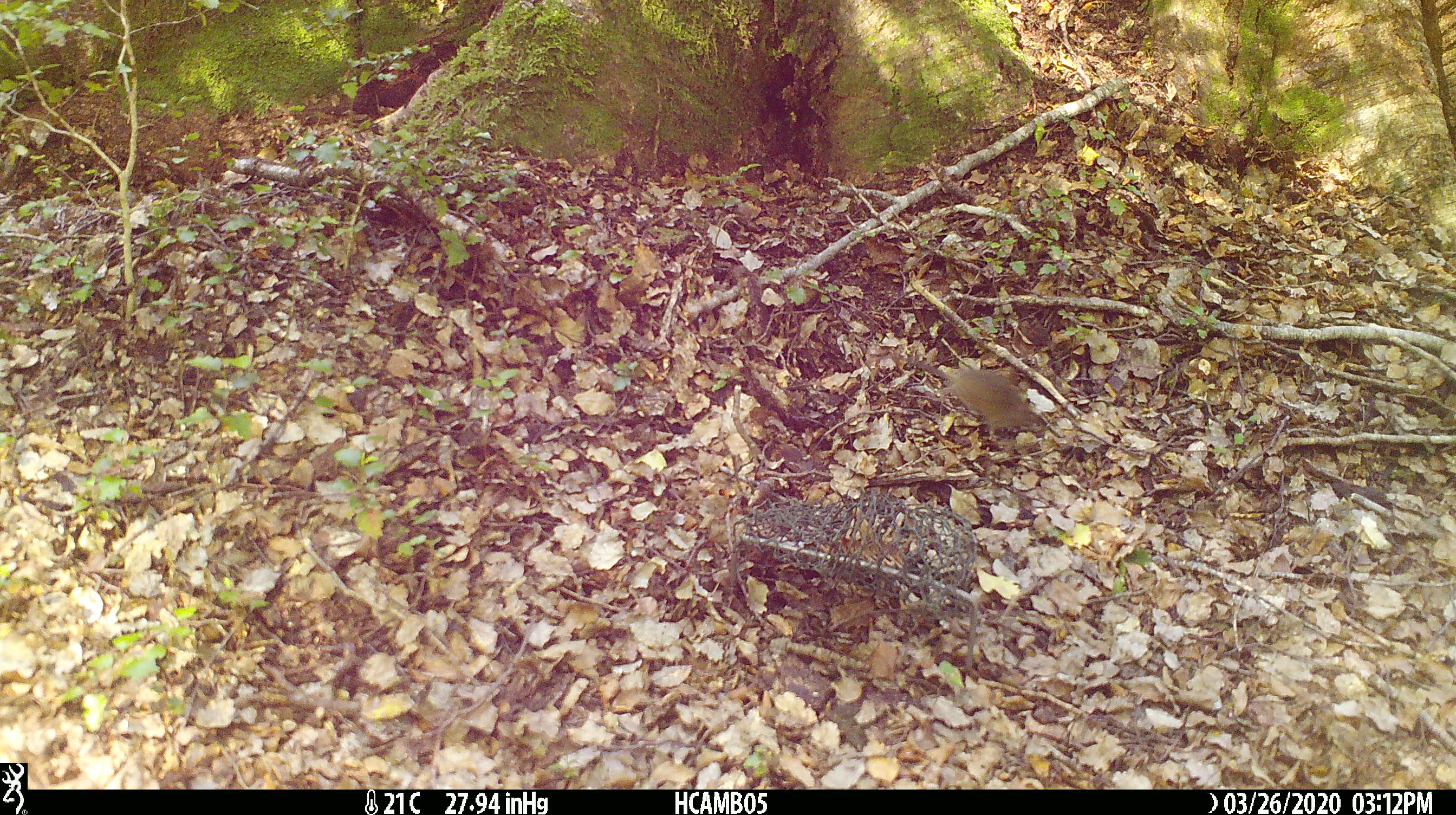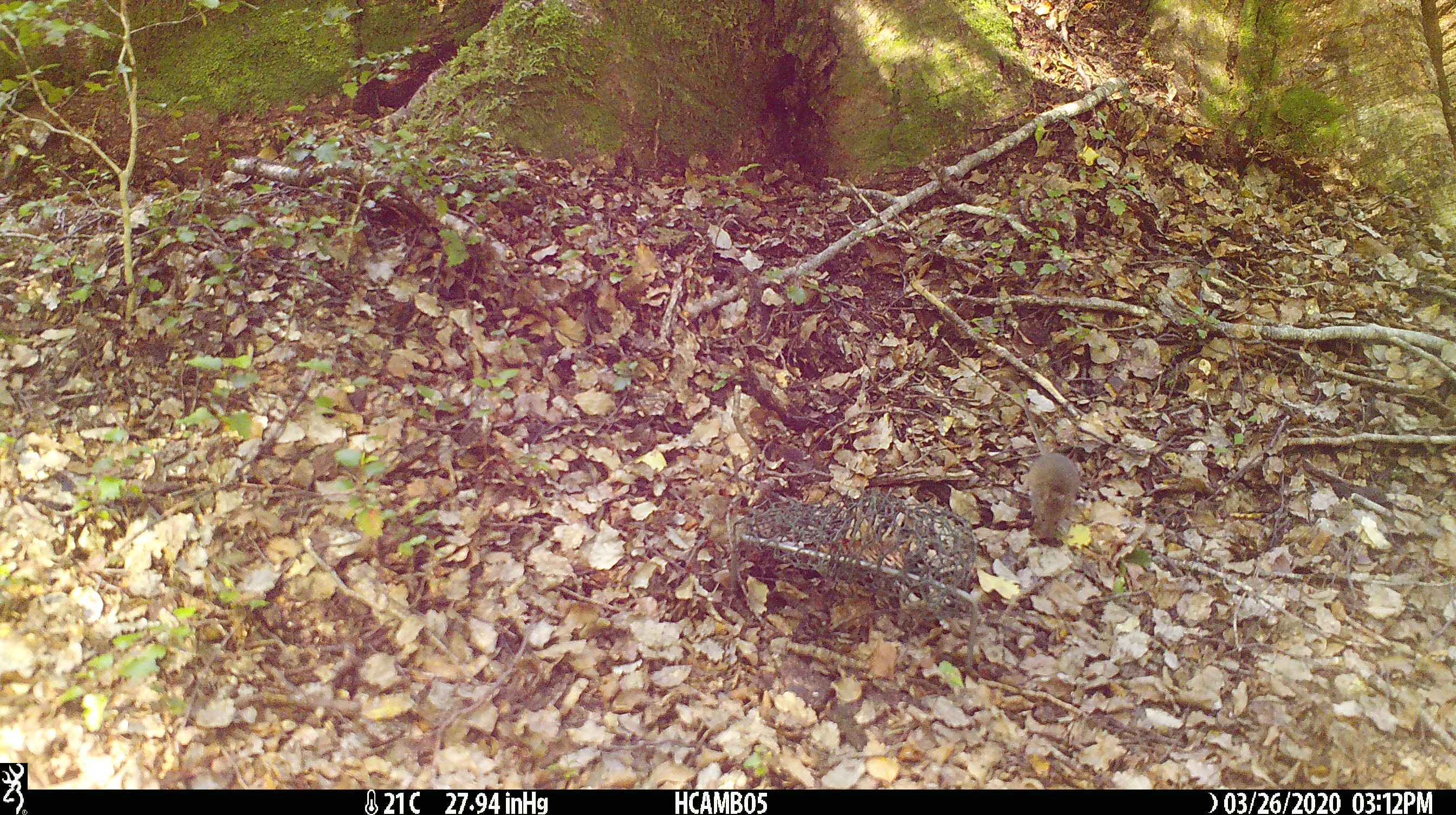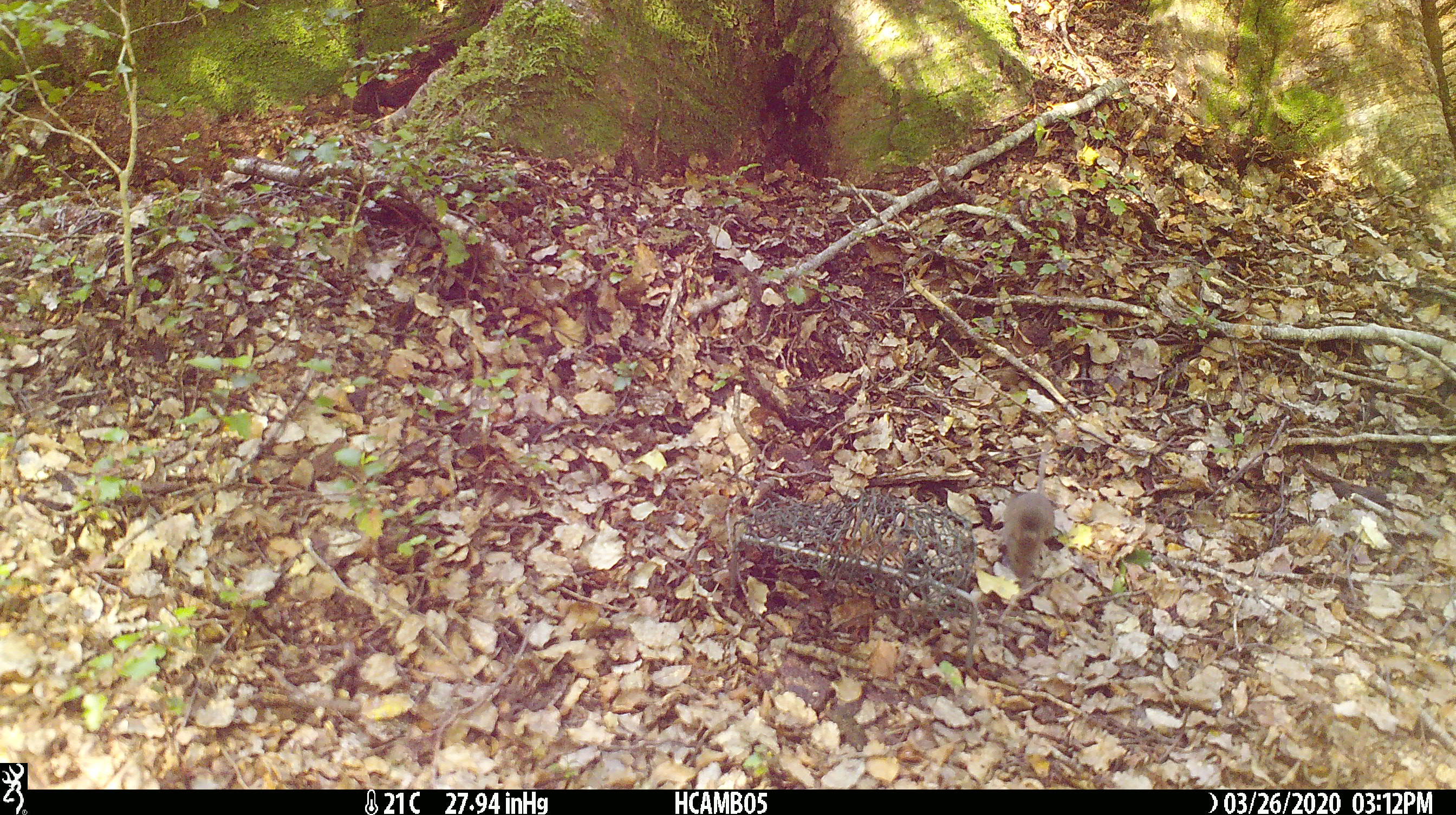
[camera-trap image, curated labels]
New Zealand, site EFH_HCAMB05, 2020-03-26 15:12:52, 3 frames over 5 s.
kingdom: Animalia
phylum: Chordata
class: Mammalia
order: Rodentia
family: Muridae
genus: Mus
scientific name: Mus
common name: mouse